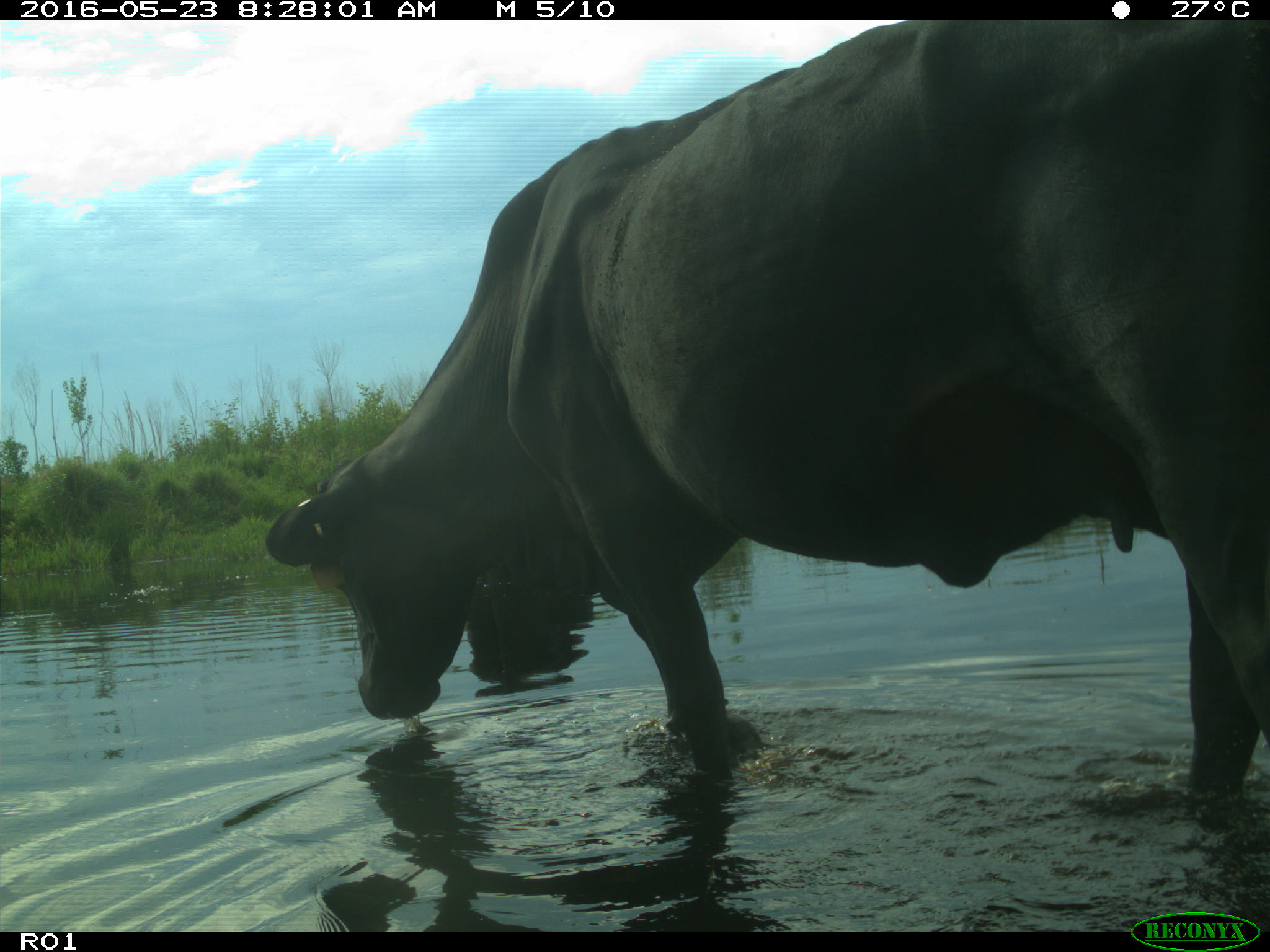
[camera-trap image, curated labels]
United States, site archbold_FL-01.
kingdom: Animalia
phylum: Chordata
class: Mammalia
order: Artiodactyla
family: Bovidae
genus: Bos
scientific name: Bos taurus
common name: domestic cow